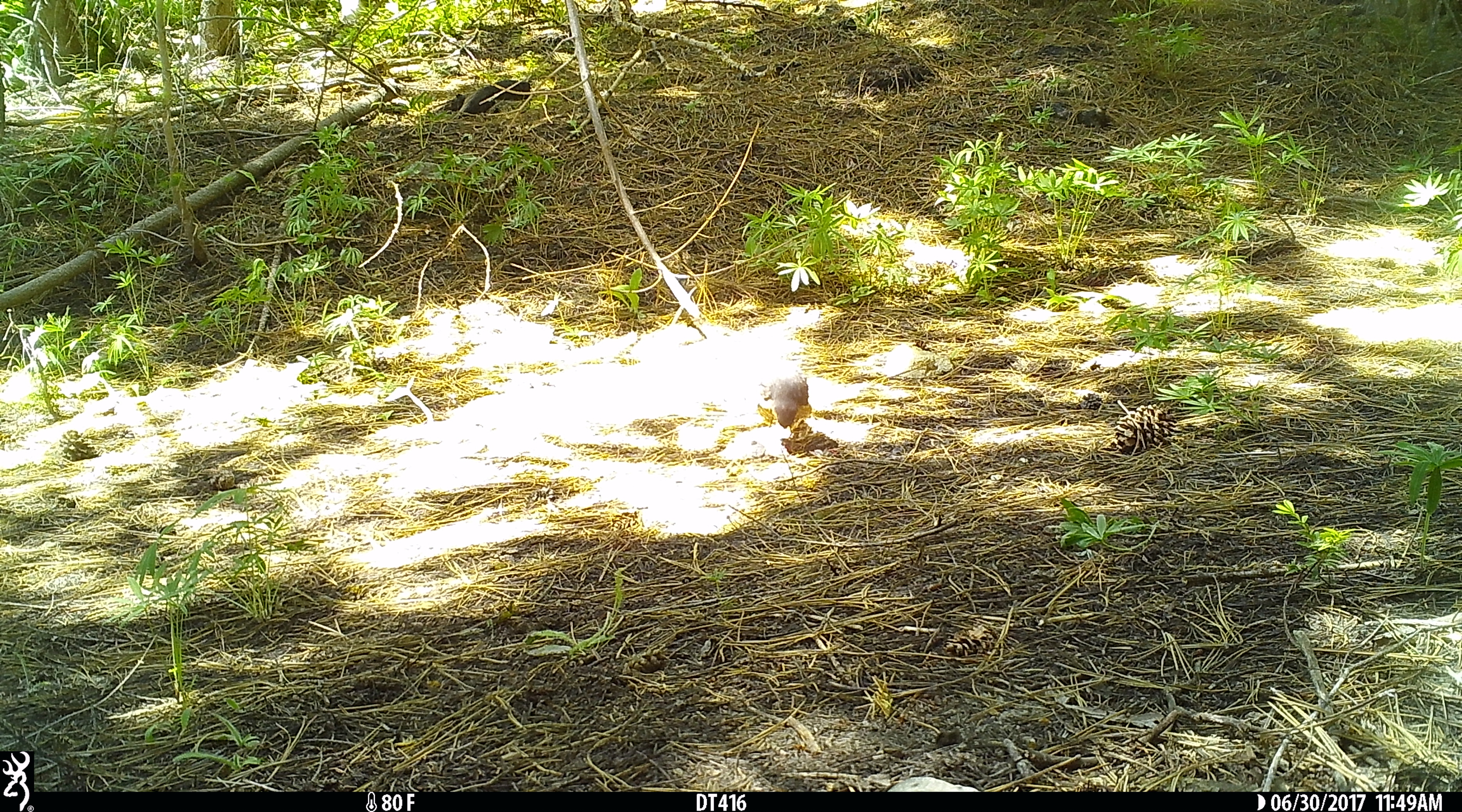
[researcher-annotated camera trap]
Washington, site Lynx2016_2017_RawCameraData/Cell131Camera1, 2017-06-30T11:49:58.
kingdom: Animalia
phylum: Chordata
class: Aves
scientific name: Aves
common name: birds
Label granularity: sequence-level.